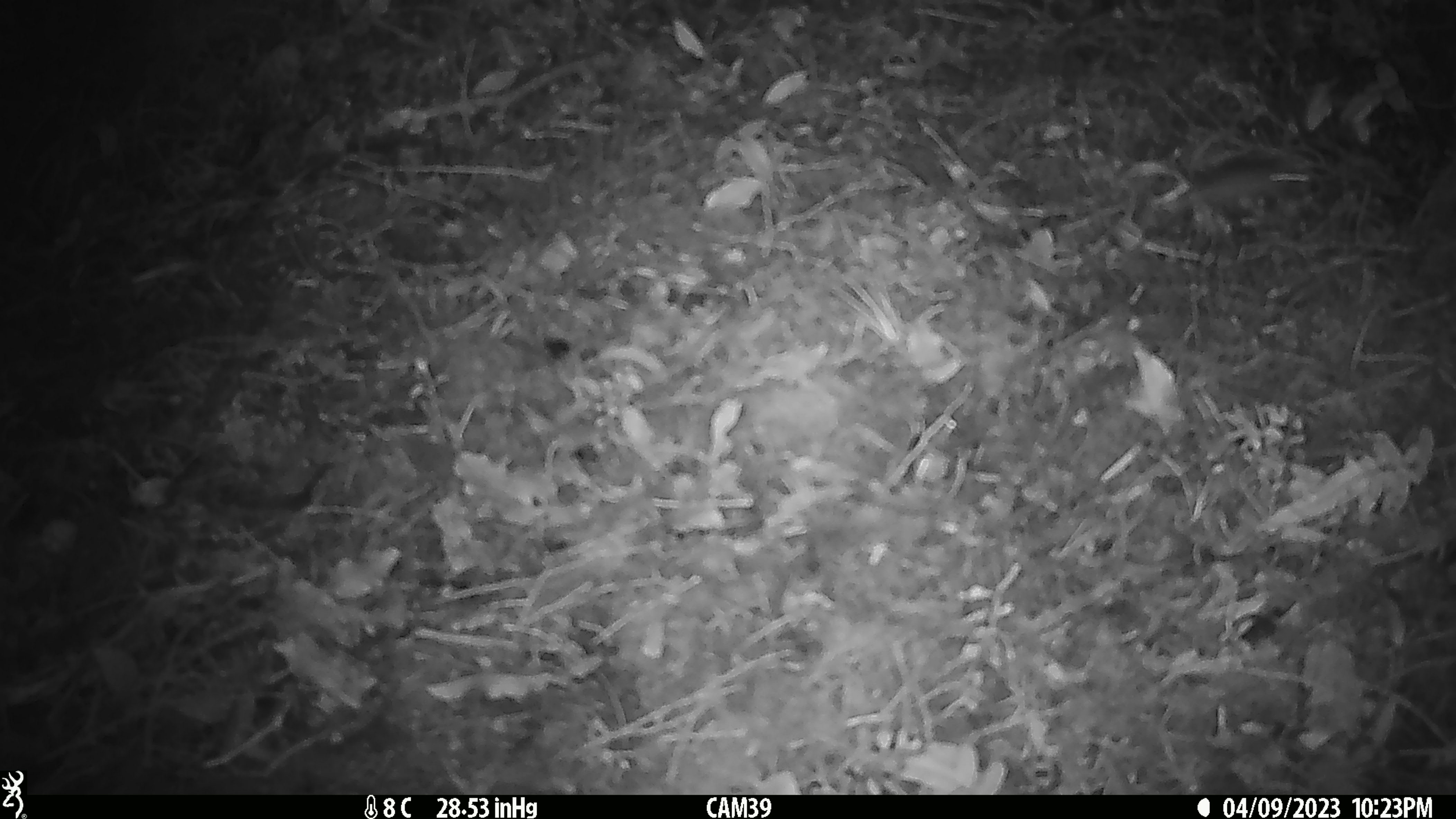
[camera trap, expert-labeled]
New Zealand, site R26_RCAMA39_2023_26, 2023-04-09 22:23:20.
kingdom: Animalia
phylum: Chordata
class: Mammalia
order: Rodentia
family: Muridae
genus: Mus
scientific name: Mus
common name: mouse